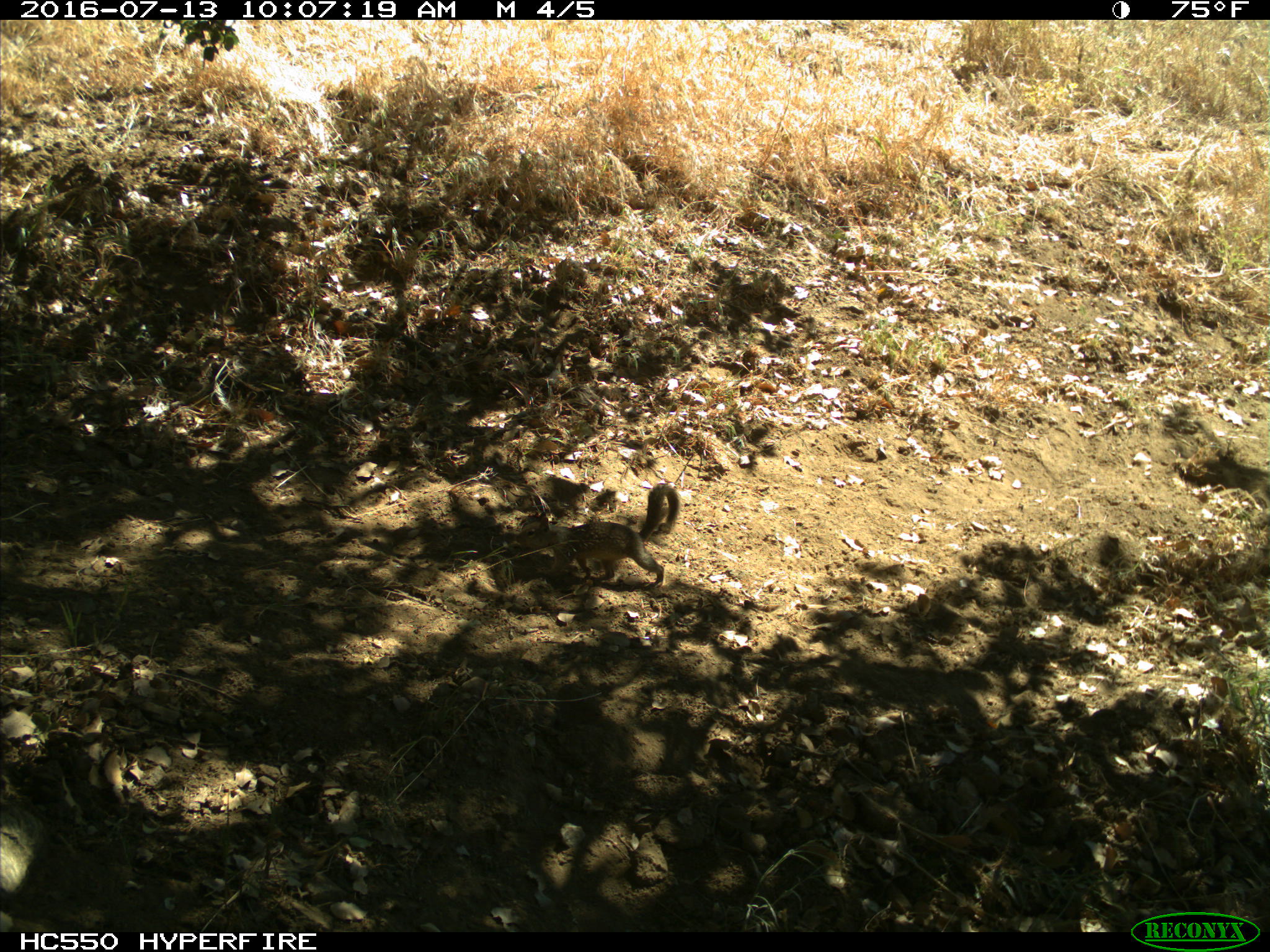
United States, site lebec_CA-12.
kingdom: Animalia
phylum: Chordata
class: Mammalia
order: Rodentia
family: Sciuridae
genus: Otospermophilus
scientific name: Otospermophilus beecheyi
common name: california ground squirrel